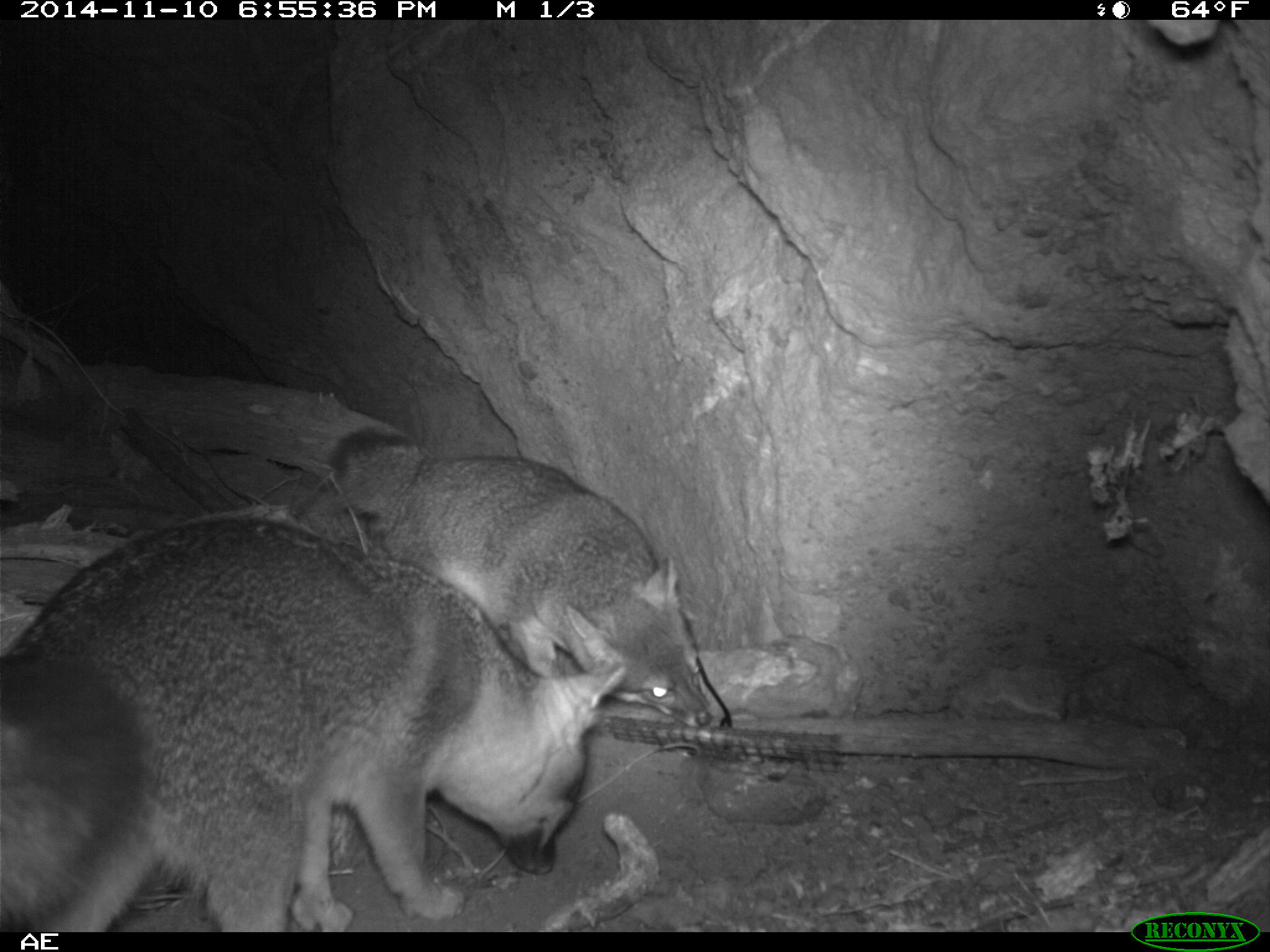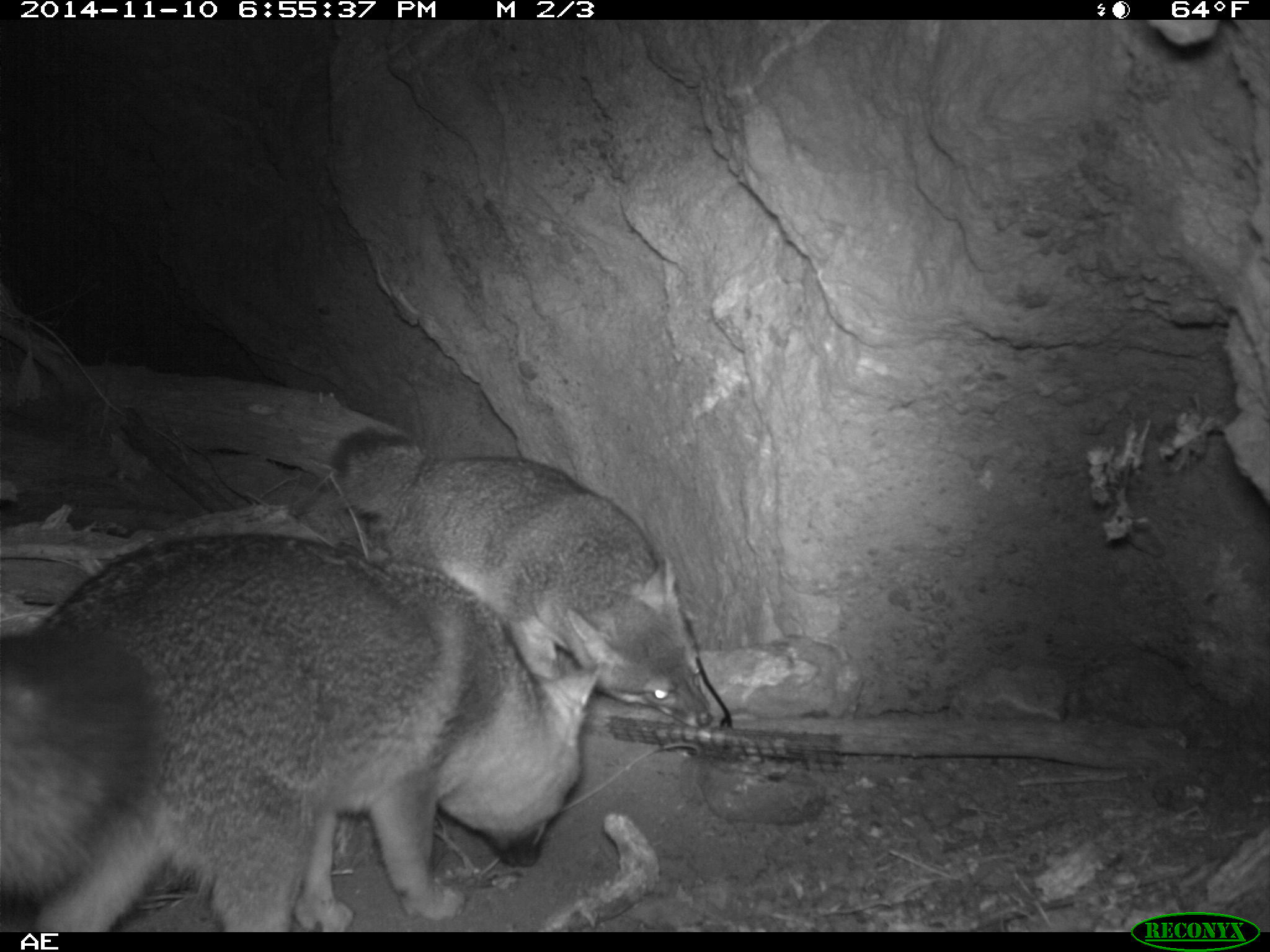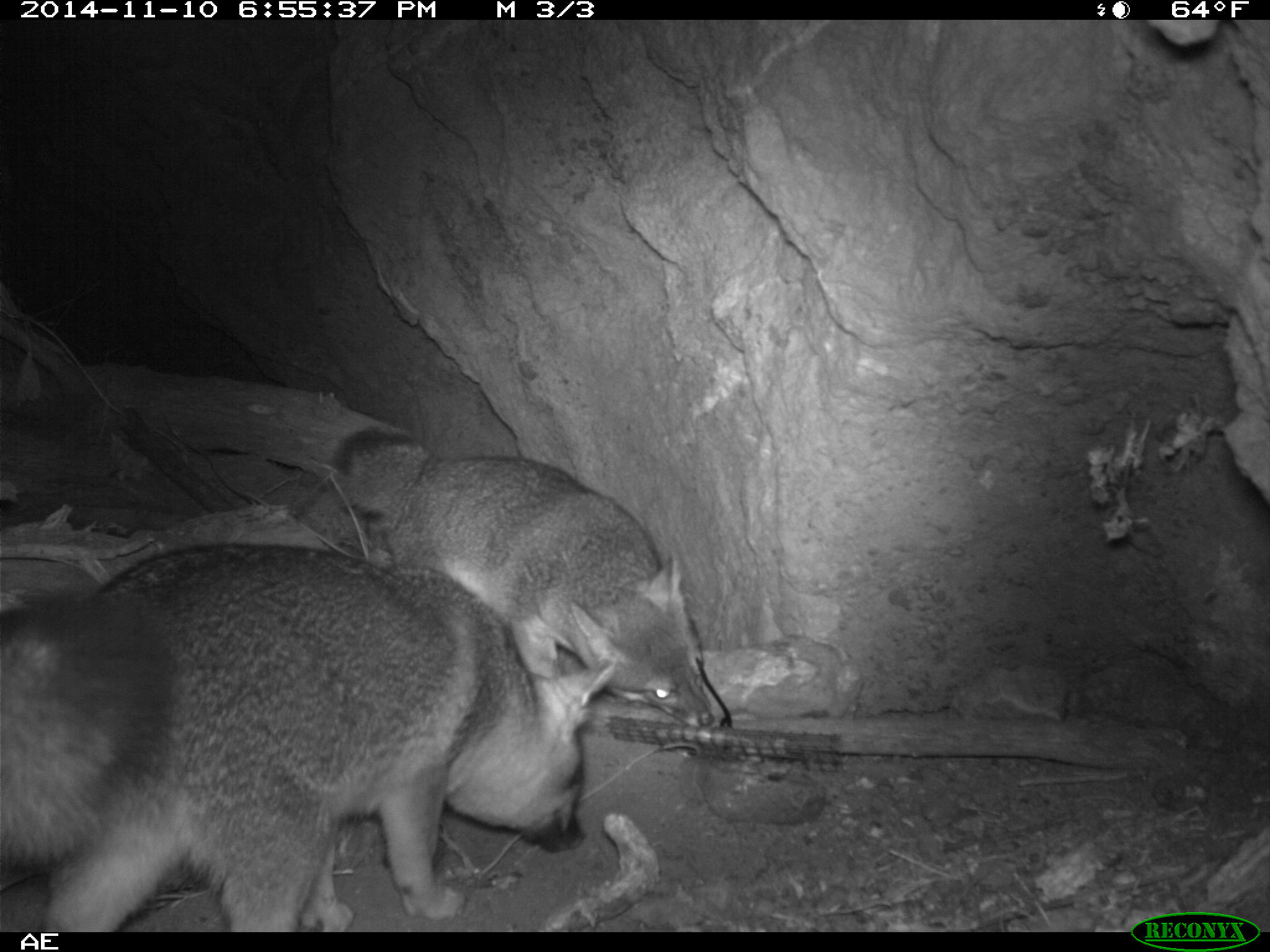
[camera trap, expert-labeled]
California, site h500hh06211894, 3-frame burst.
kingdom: Animalia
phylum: Chordata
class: Mammalia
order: Carnivora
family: Canidae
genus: Urocyon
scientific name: Urocyon littoralis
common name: island fox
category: fox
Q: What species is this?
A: Fox (island fox) (Urocyon littoralis).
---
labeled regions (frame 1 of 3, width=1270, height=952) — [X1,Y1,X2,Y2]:
fox: [0,519,628,932]; [329,427,711,728]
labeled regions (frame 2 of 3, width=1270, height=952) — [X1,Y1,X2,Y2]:
fox: [0,530,605,930]; [326,428,714,729]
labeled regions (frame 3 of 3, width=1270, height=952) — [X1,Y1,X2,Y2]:
fox: [0,541,615,932]; [329,428,717,728]